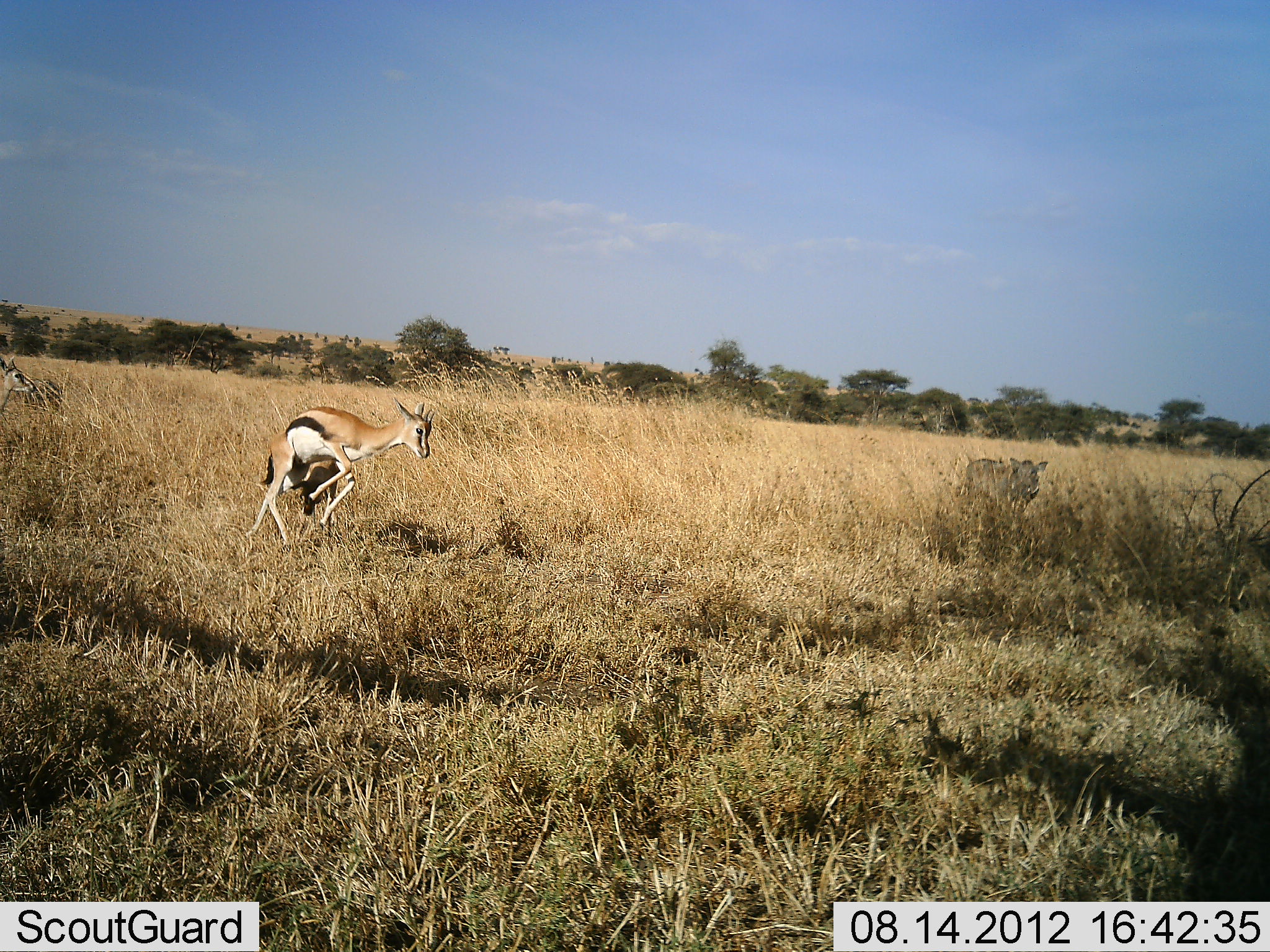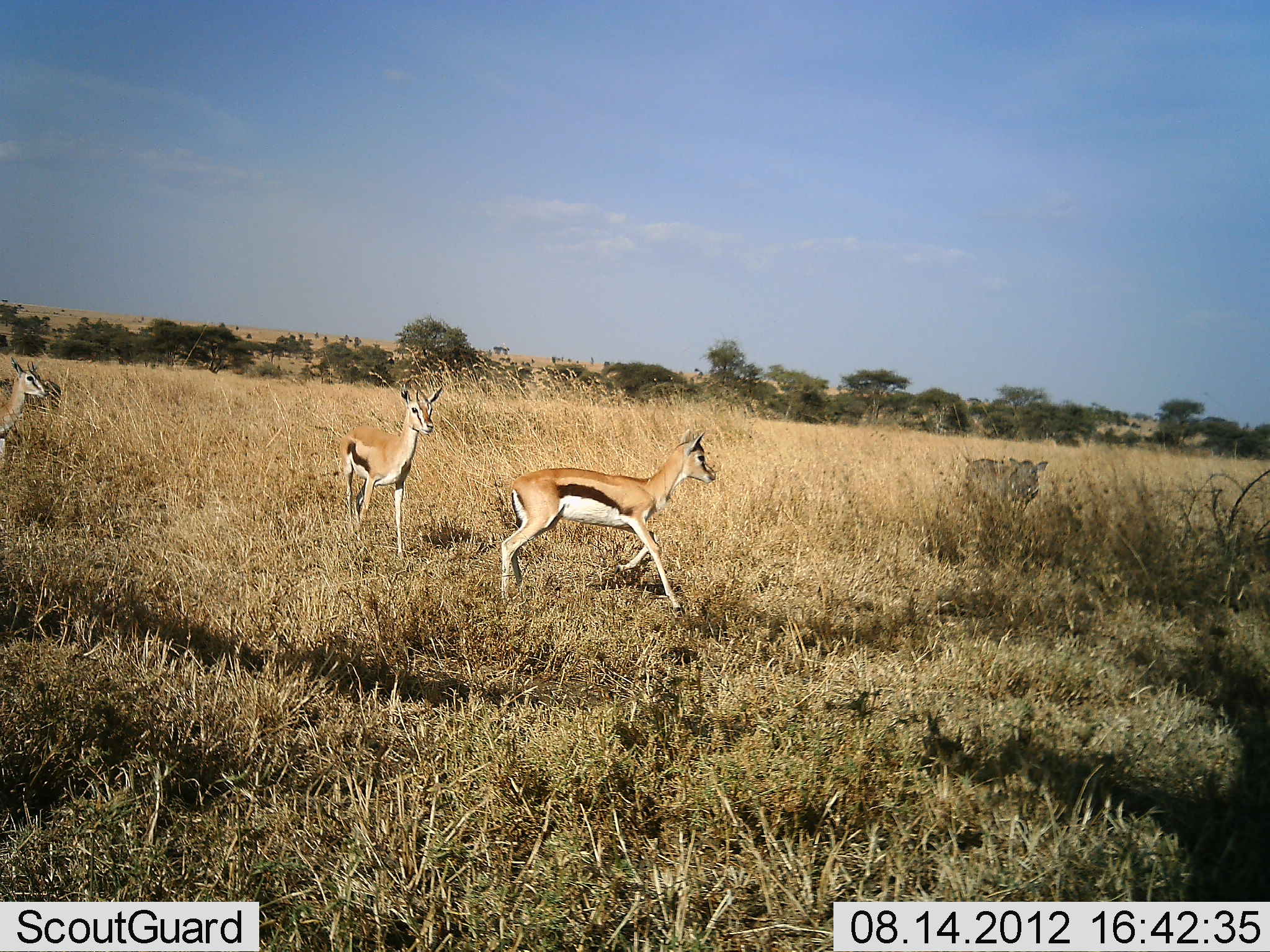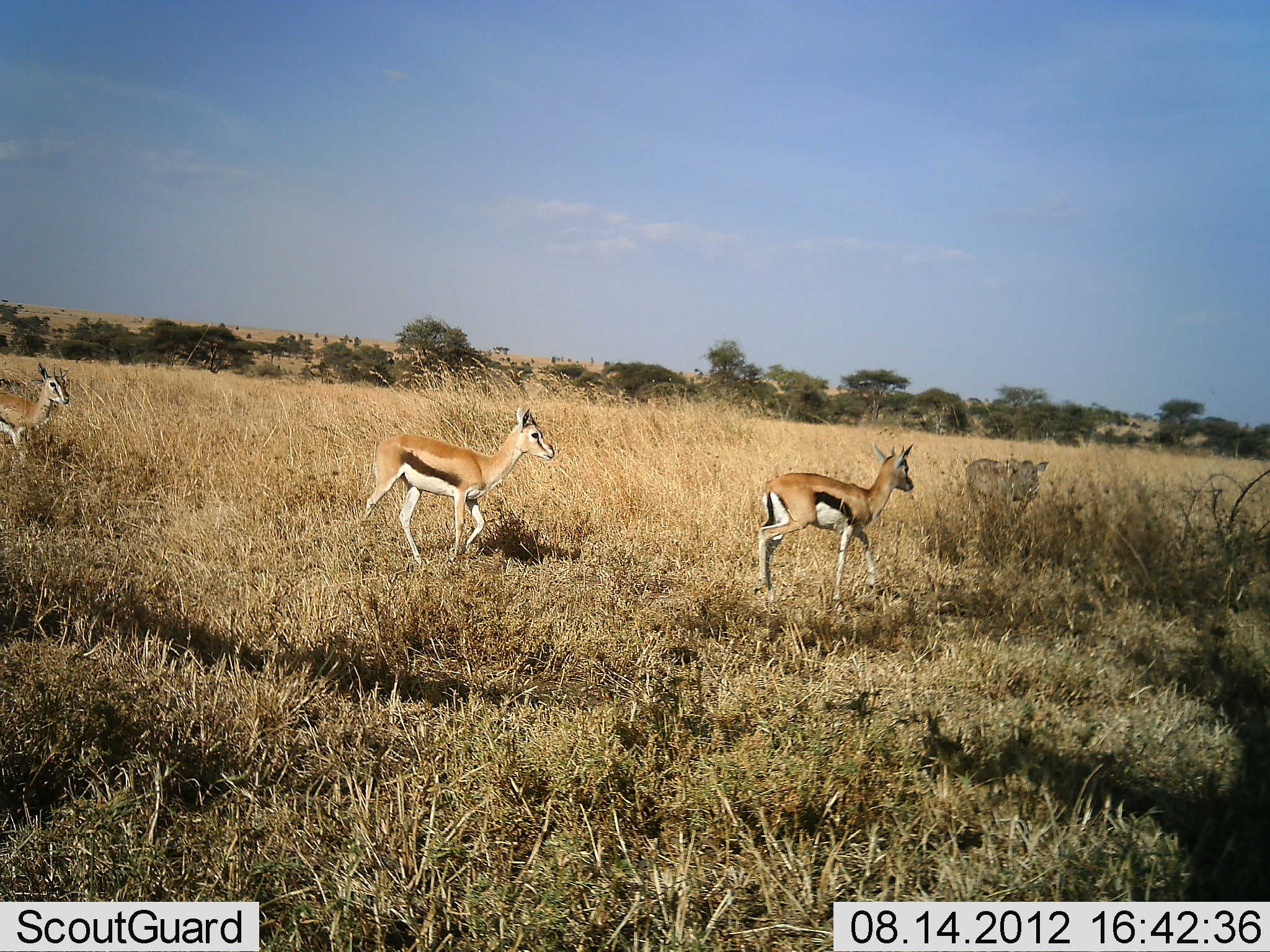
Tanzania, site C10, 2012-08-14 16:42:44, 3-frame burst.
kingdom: Animalia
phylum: Chordata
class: Mammalia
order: Artiodactyla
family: Bovidae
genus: Eudorcas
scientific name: Eudorcas thomsonii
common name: thomson's gazelle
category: gazellethomsons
Gazellethomsons (thomson's gazelle) (Eudorcas thomsonii), count 3. Behavior (volunteer vote fractions): standing 6%, resting 6%, moving 89%, interacting 6%. Young present (vote fraction): 6%. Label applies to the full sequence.